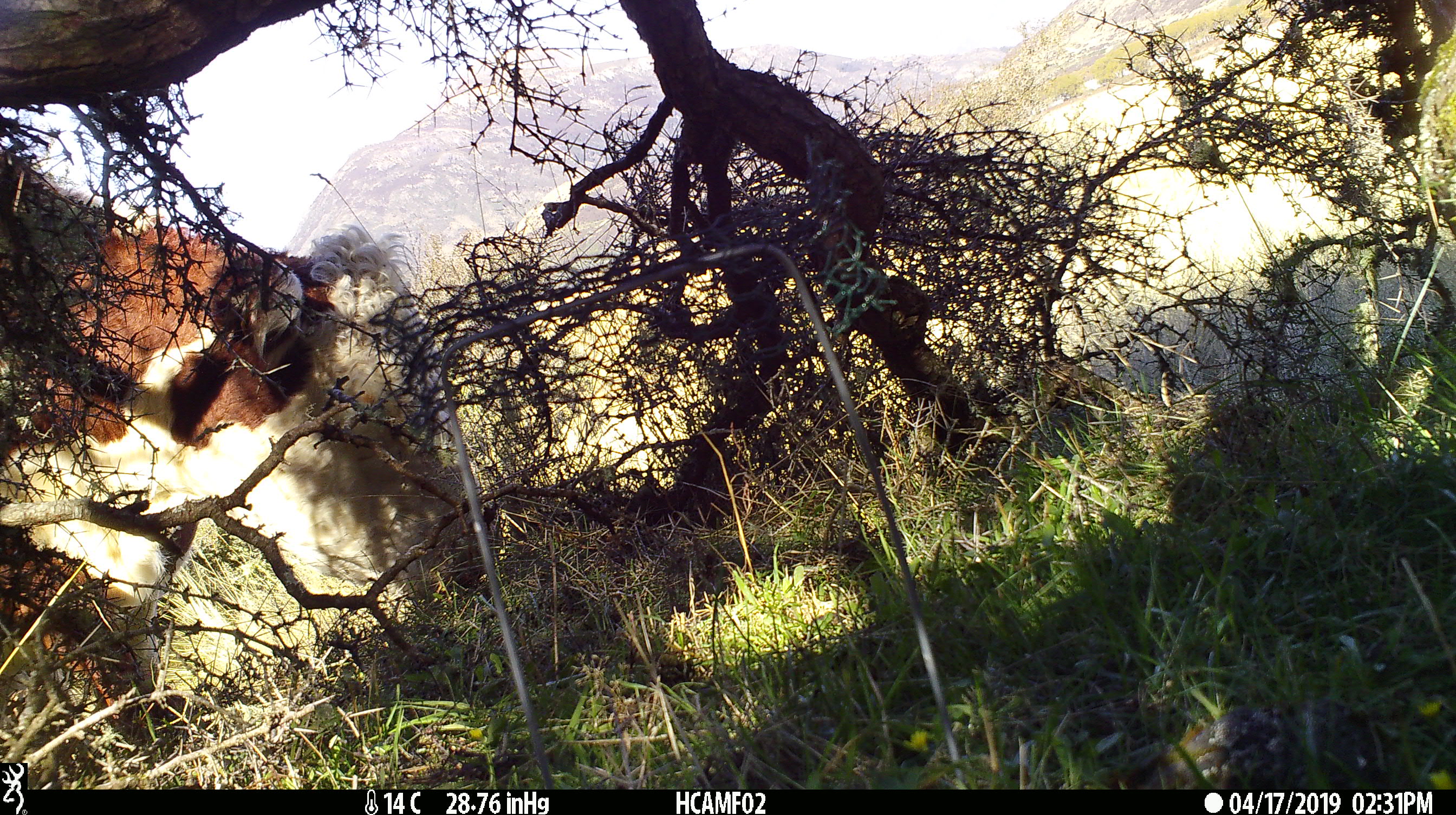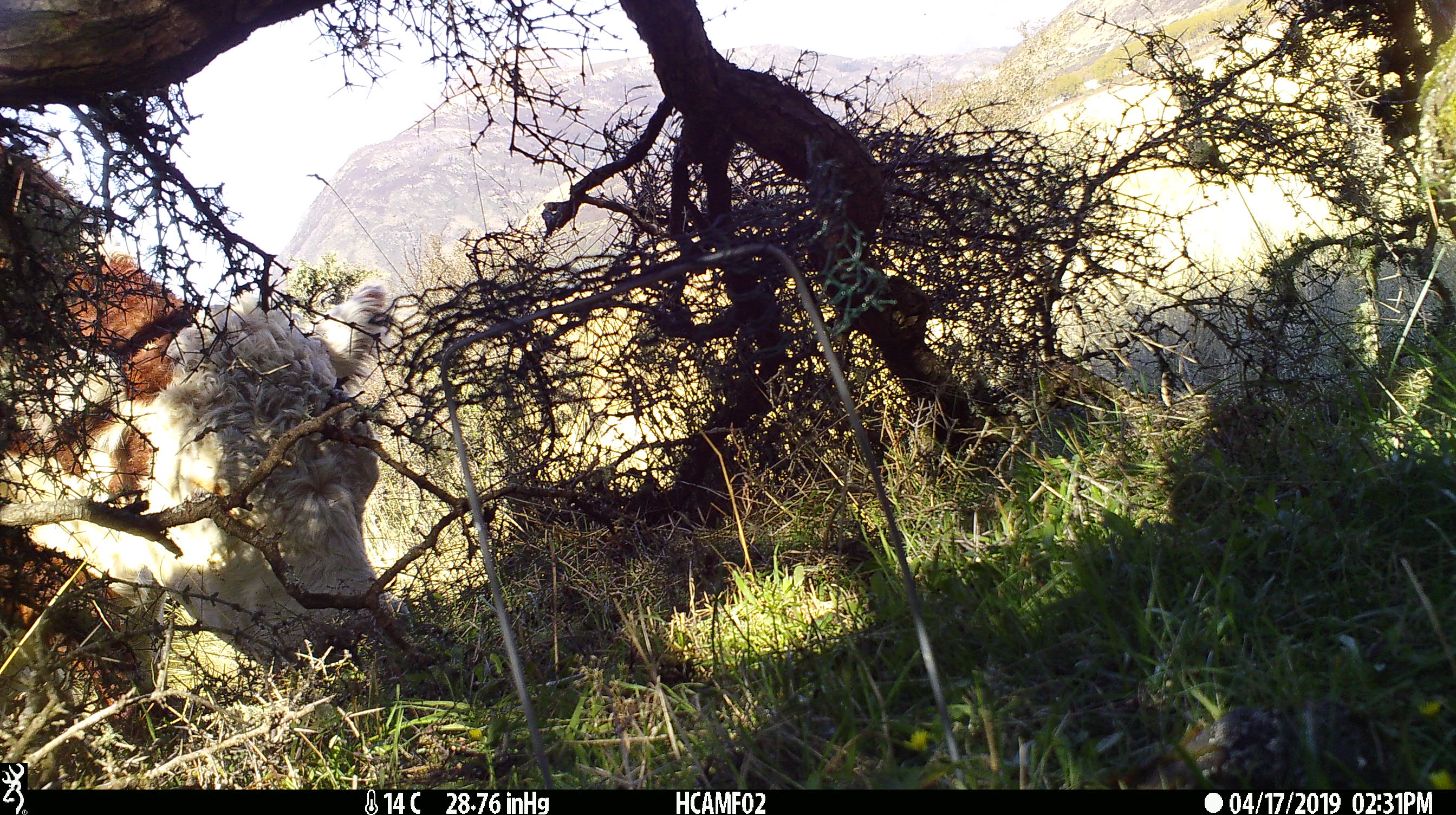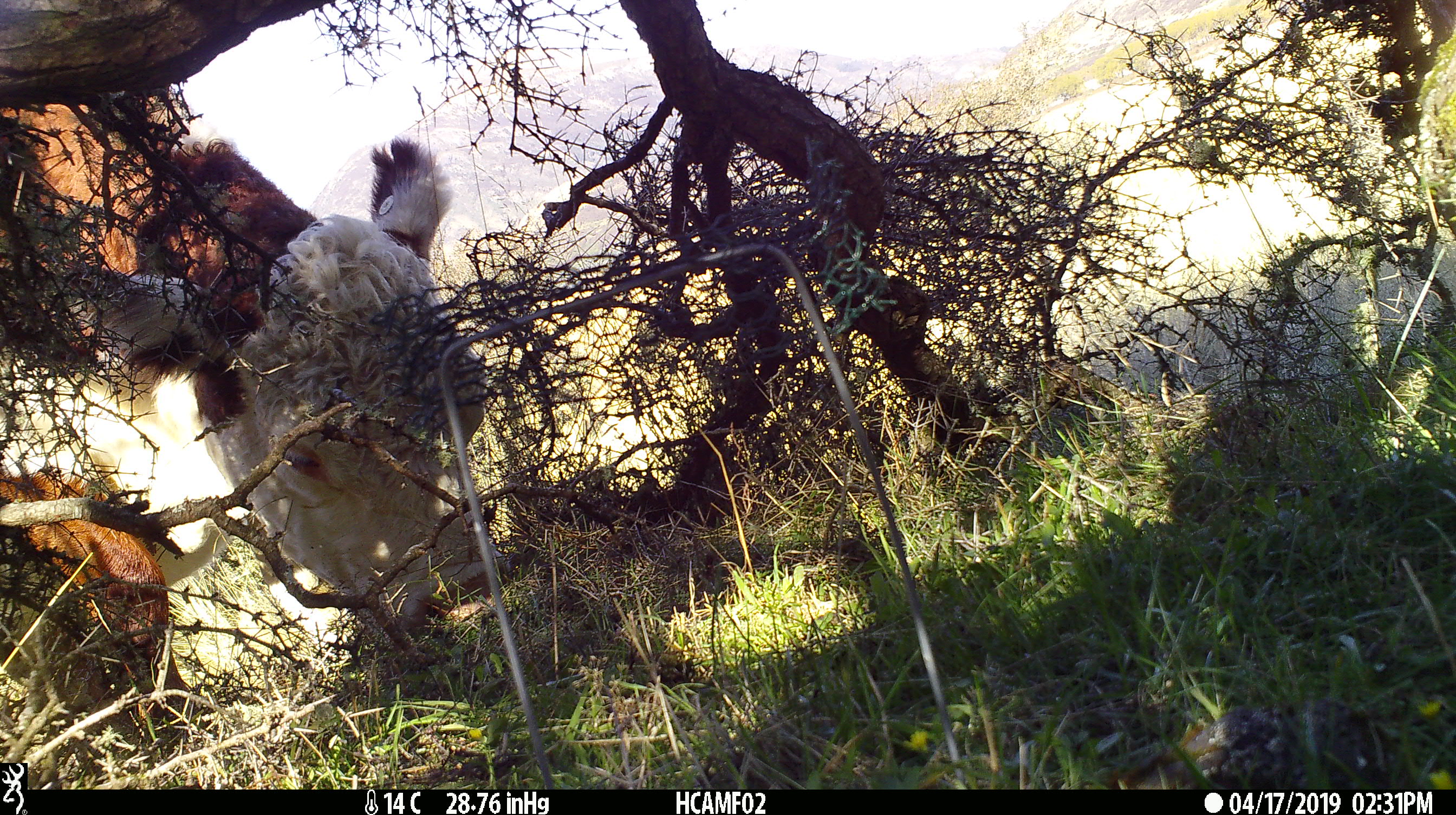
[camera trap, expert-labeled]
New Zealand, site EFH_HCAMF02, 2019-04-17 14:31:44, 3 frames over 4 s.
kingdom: Animalia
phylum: Chordata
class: Mammalia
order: Artiodactyla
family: Bovidae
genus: Bos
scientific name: Bos taurus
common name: domestic cow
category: cow